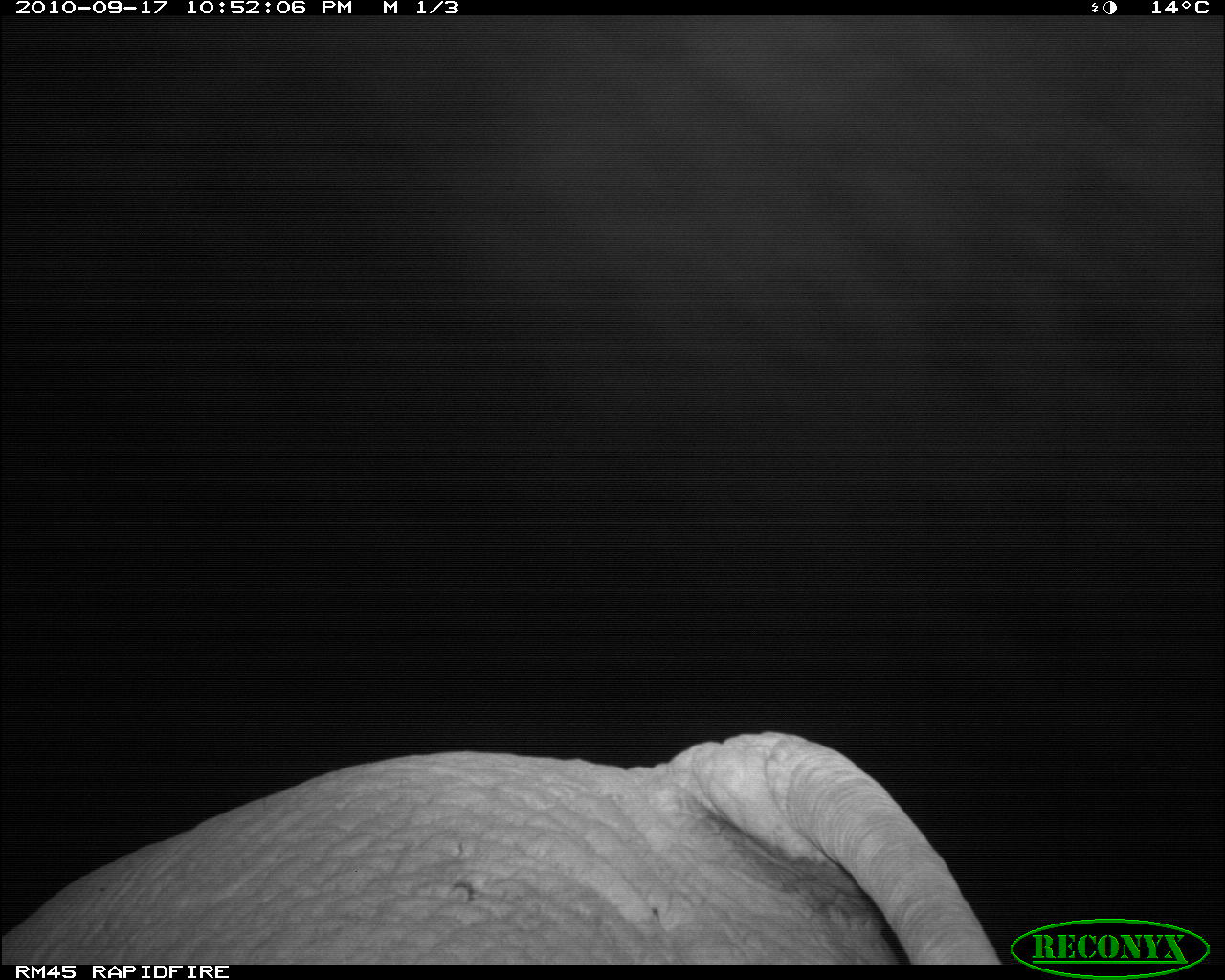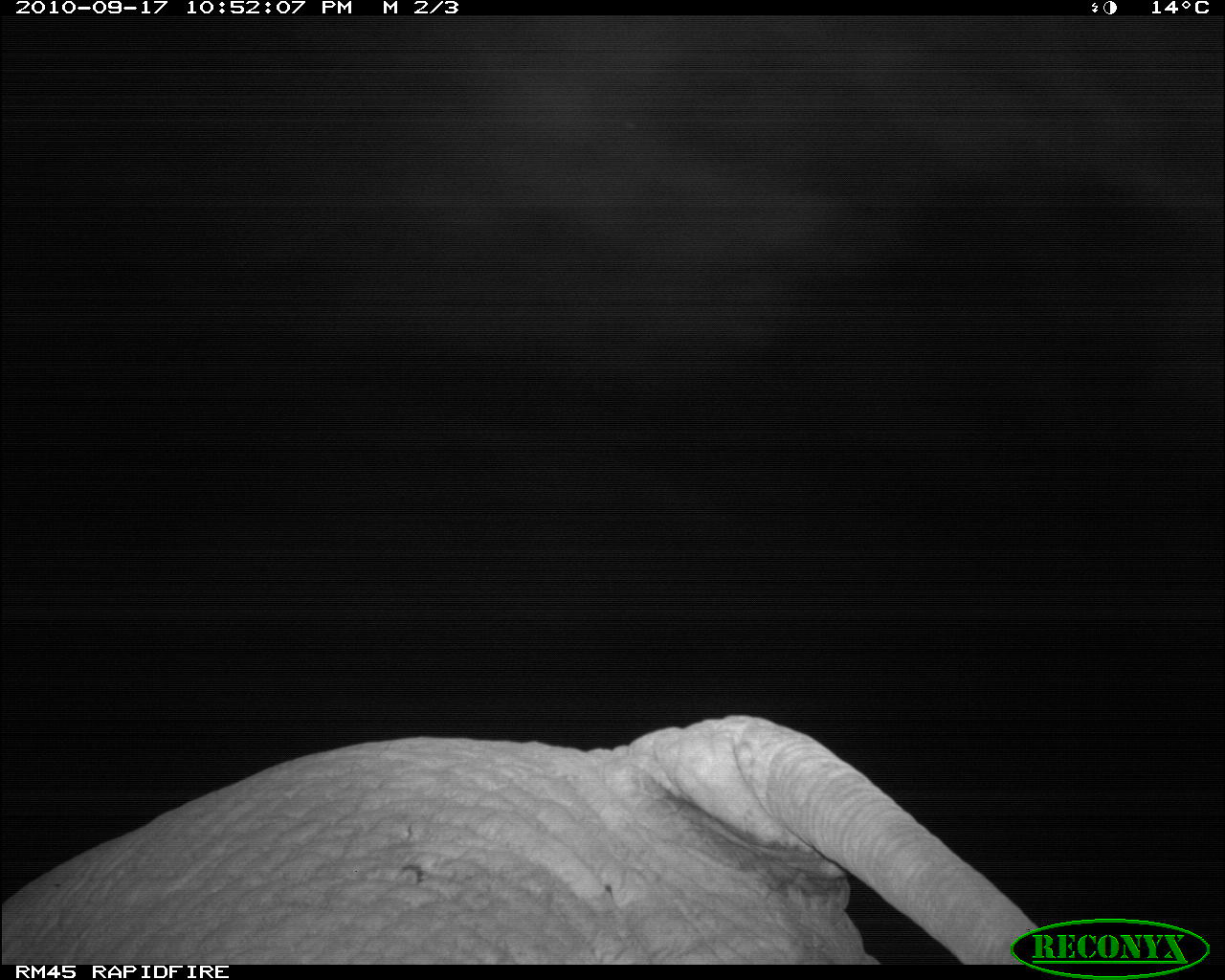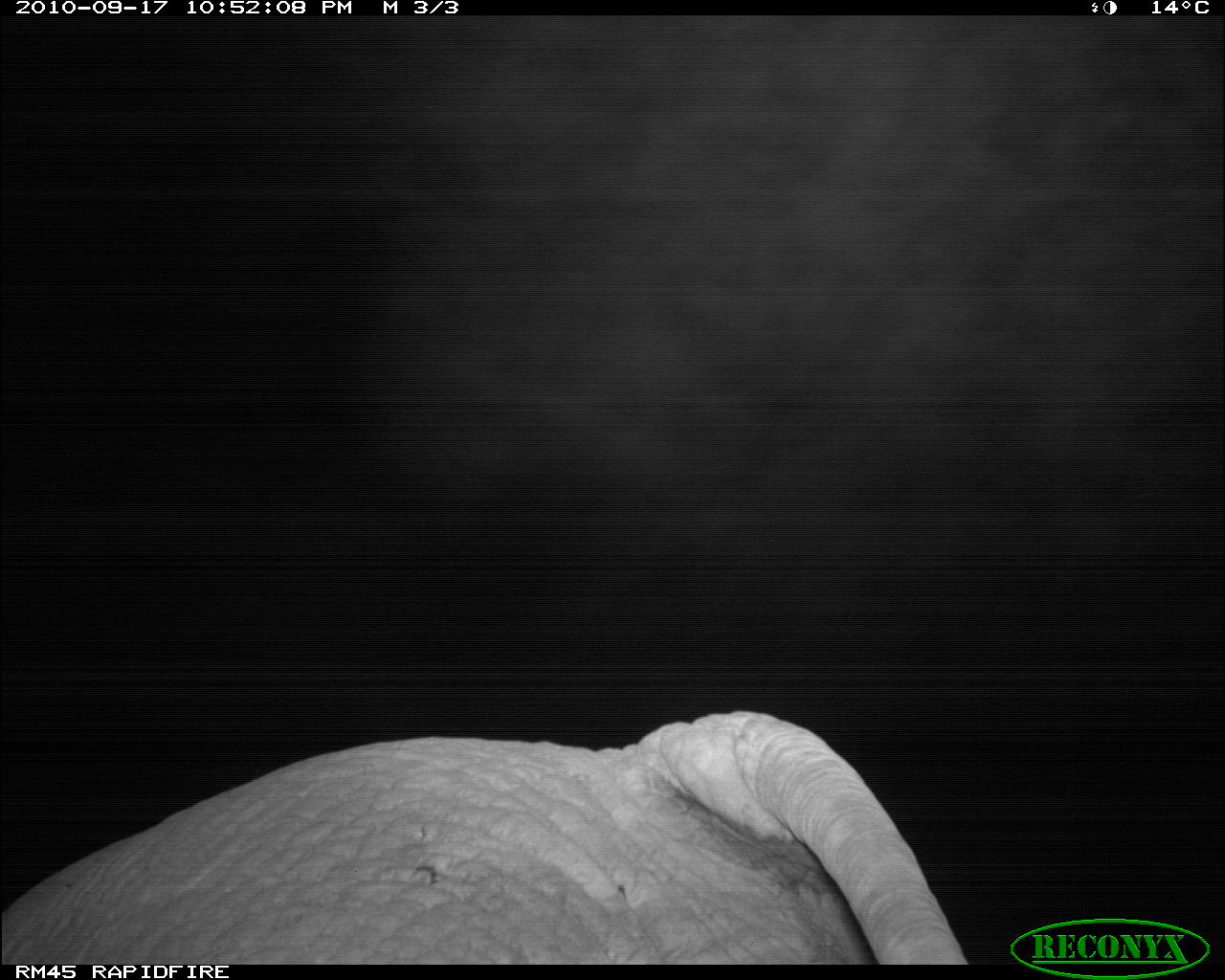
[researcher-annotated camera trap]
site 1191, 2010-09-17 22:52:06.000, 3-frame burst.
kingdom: Animalia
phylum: Chordata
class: Mammalia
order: Proboscidea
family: Elephantidae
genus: Loxodonta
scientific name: Loxodonta africana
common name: african bush elephant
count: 1